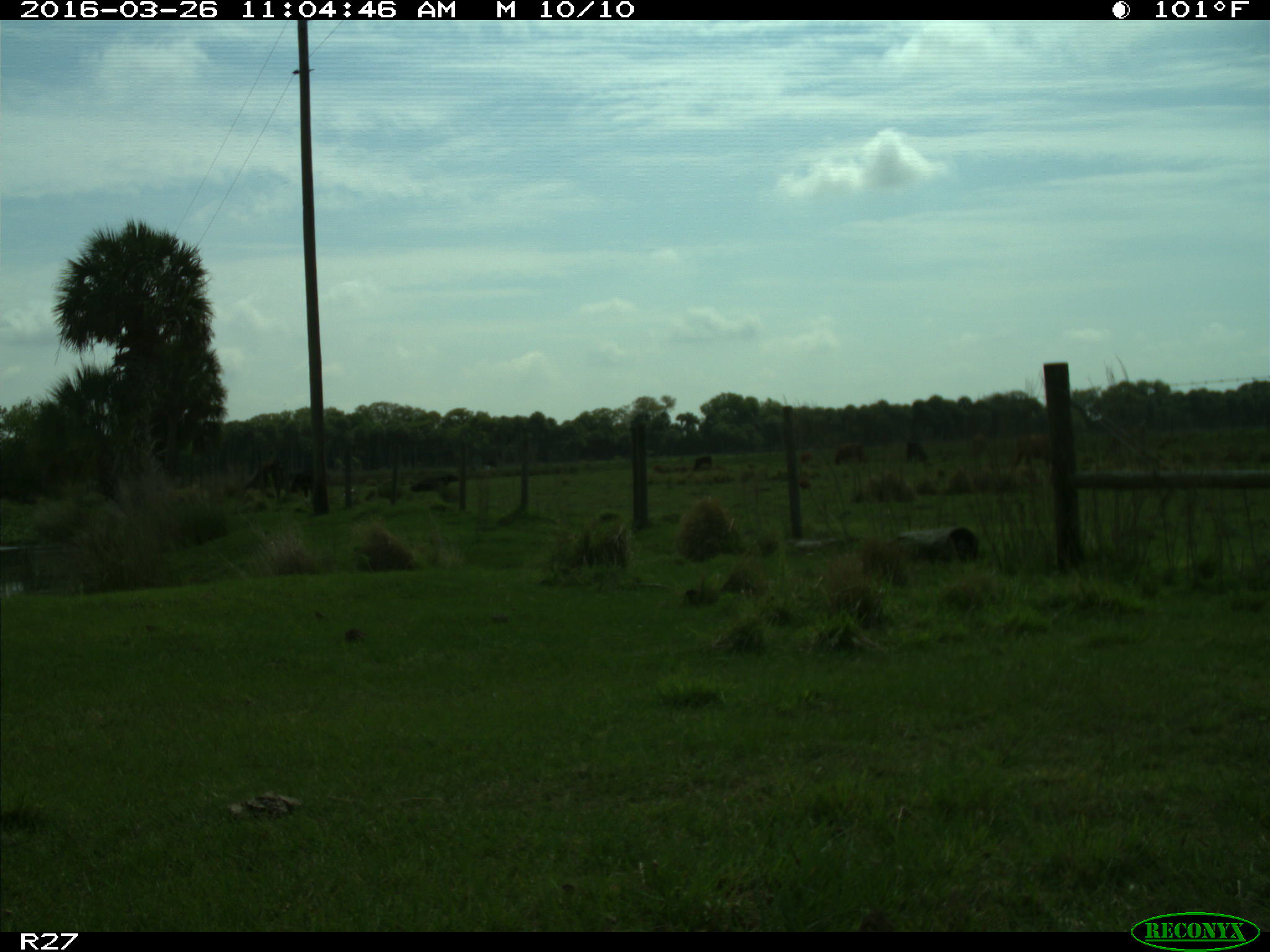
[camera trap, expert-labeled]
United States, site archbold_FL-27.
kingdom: Animalia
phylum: Chordata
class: Mammalia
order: Artiodactyla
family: Bovidae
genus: Bos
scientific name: Bos taurus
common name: domestic cow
Bos taurus (domestic cow).